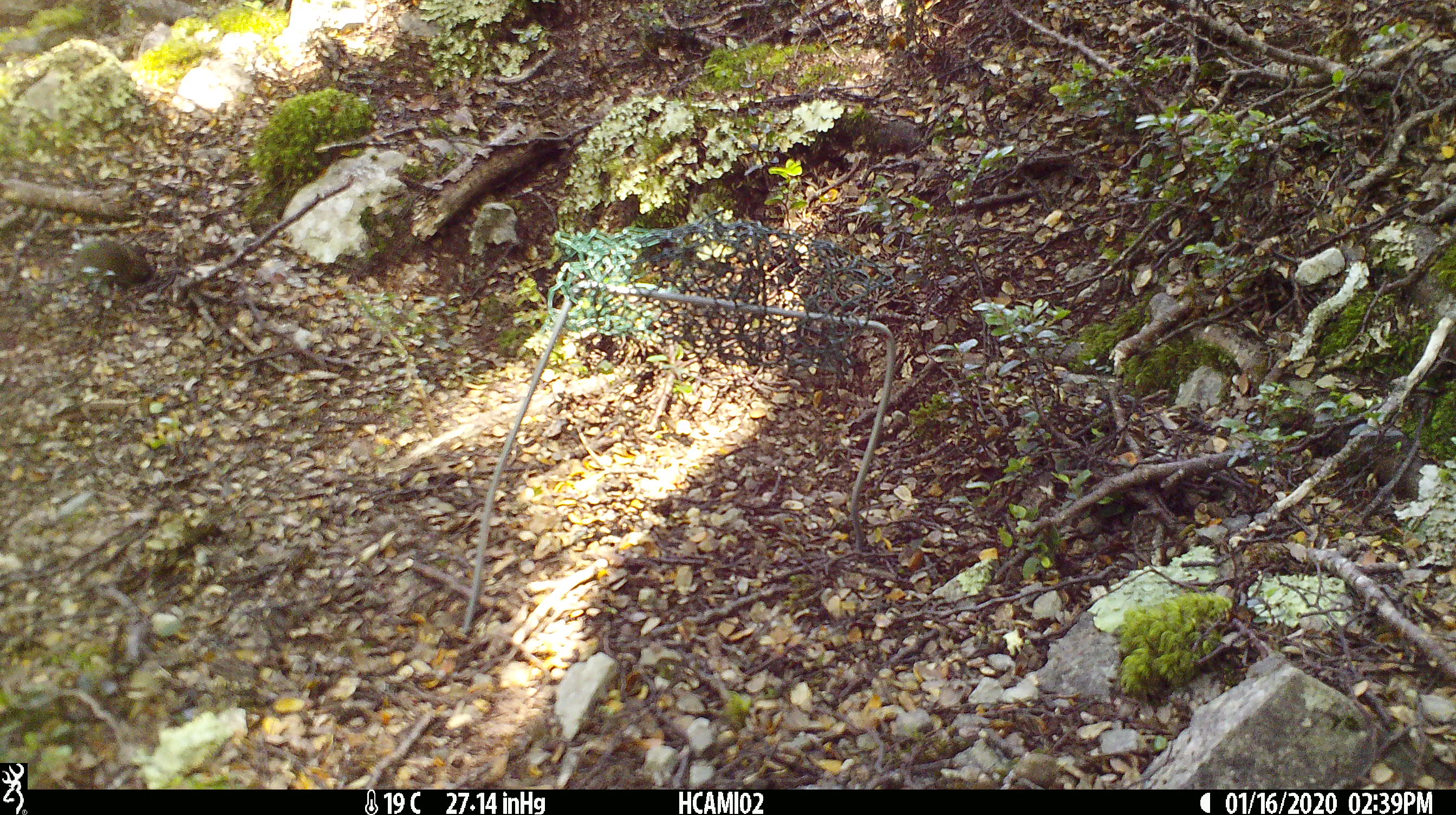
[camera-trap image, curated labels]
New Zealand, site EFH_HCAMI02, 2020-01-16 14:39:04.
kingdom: Animalia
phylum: Chordata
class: Mammalia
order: Rodentia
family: Muridae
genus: Mus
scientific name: Mus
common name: mouse